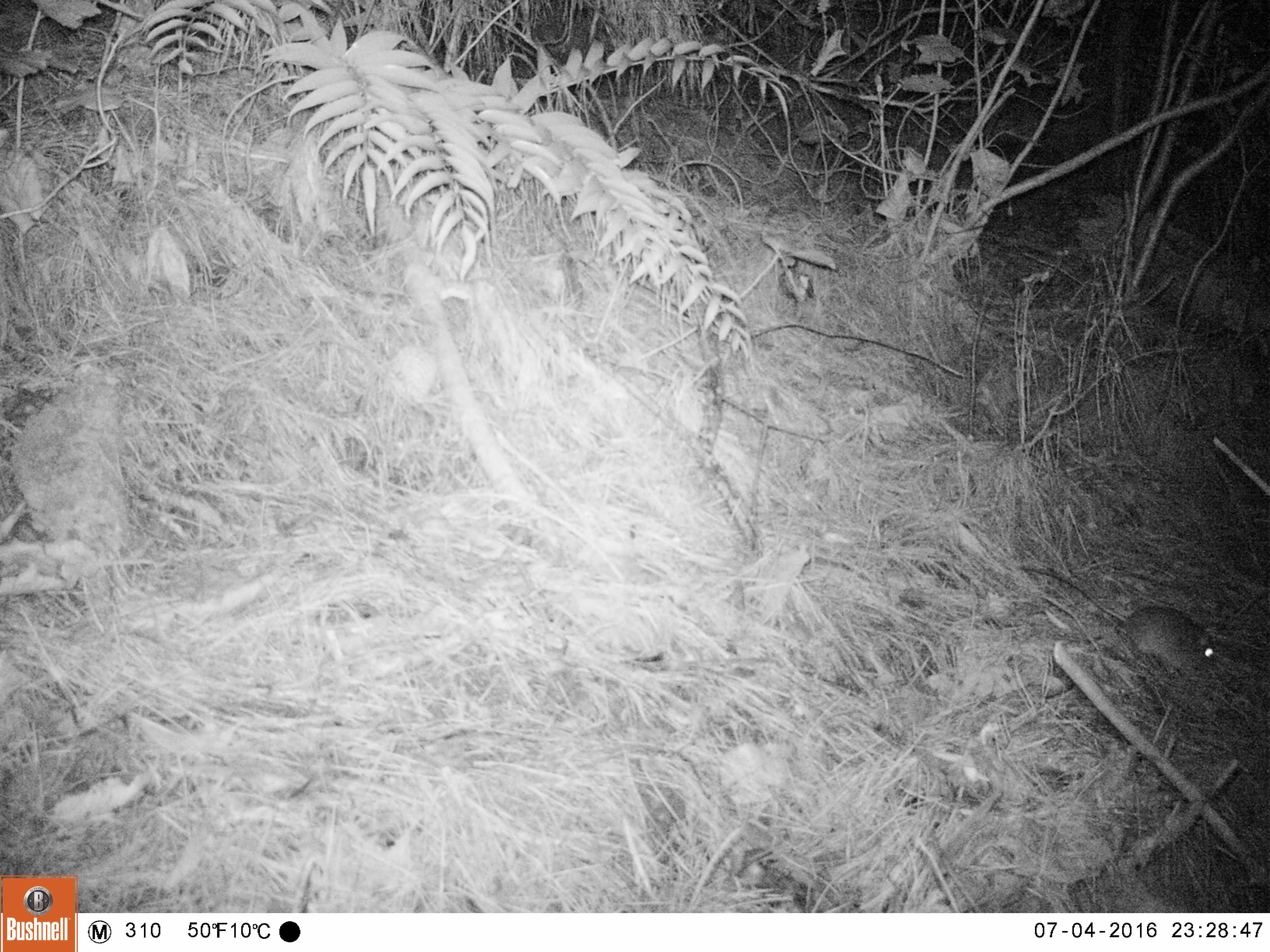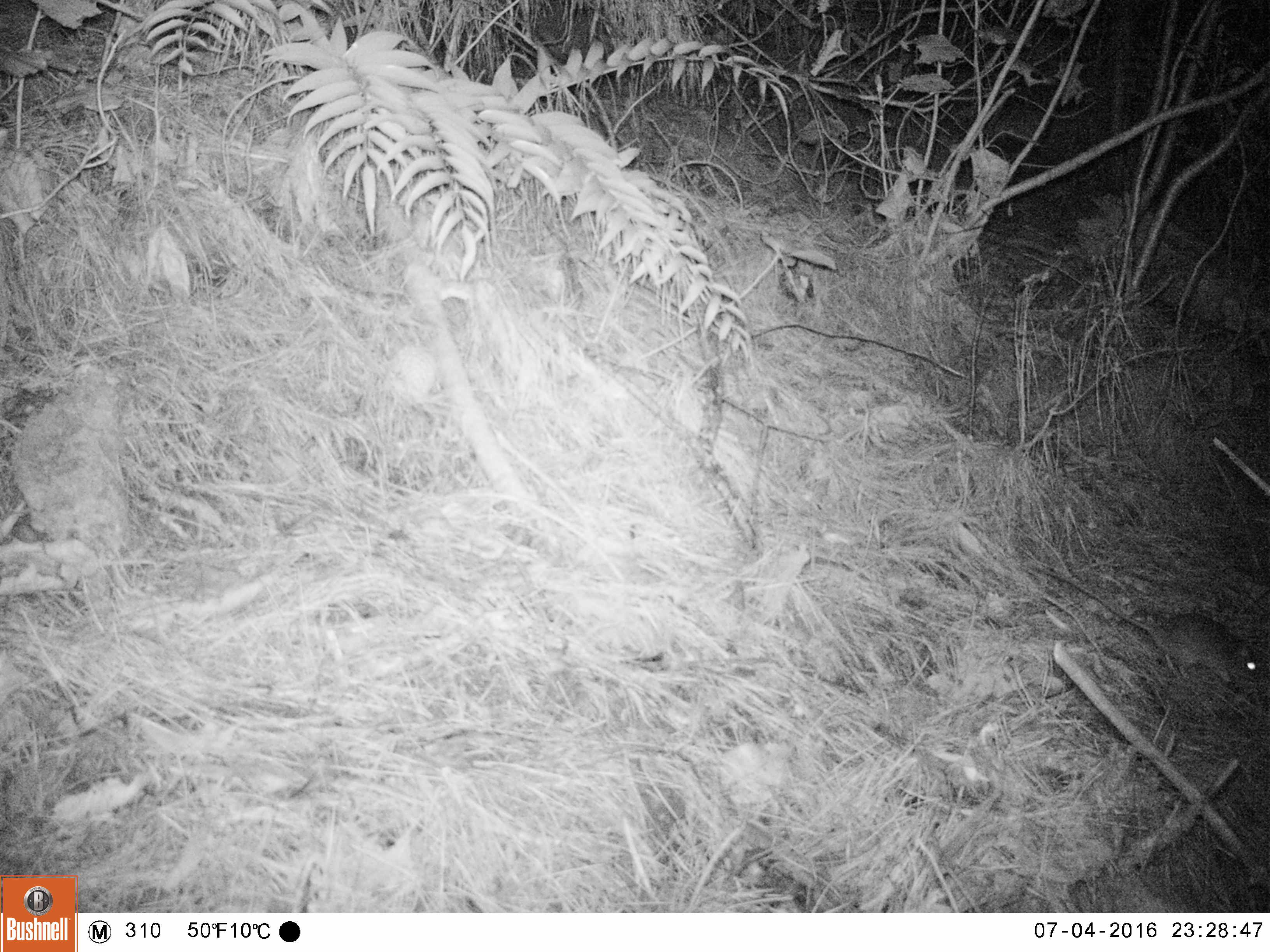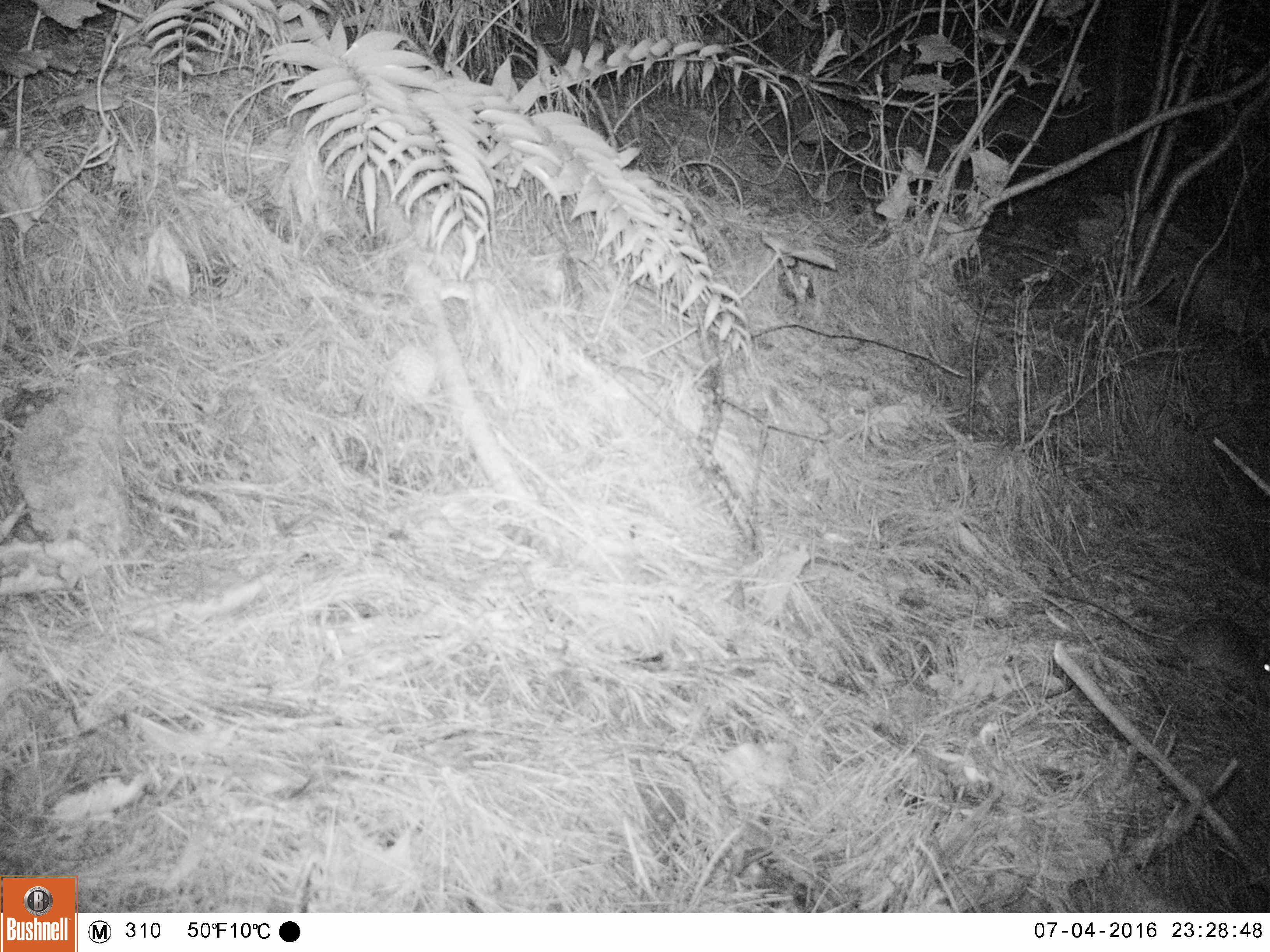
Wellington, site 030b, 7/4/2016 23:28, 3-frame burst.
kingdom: Animalia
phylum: Chordata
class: Mammalia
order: Rodentia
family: Muridae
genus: Rattus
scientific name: Rattus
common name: rat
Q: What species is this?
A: Rat (Rattus).